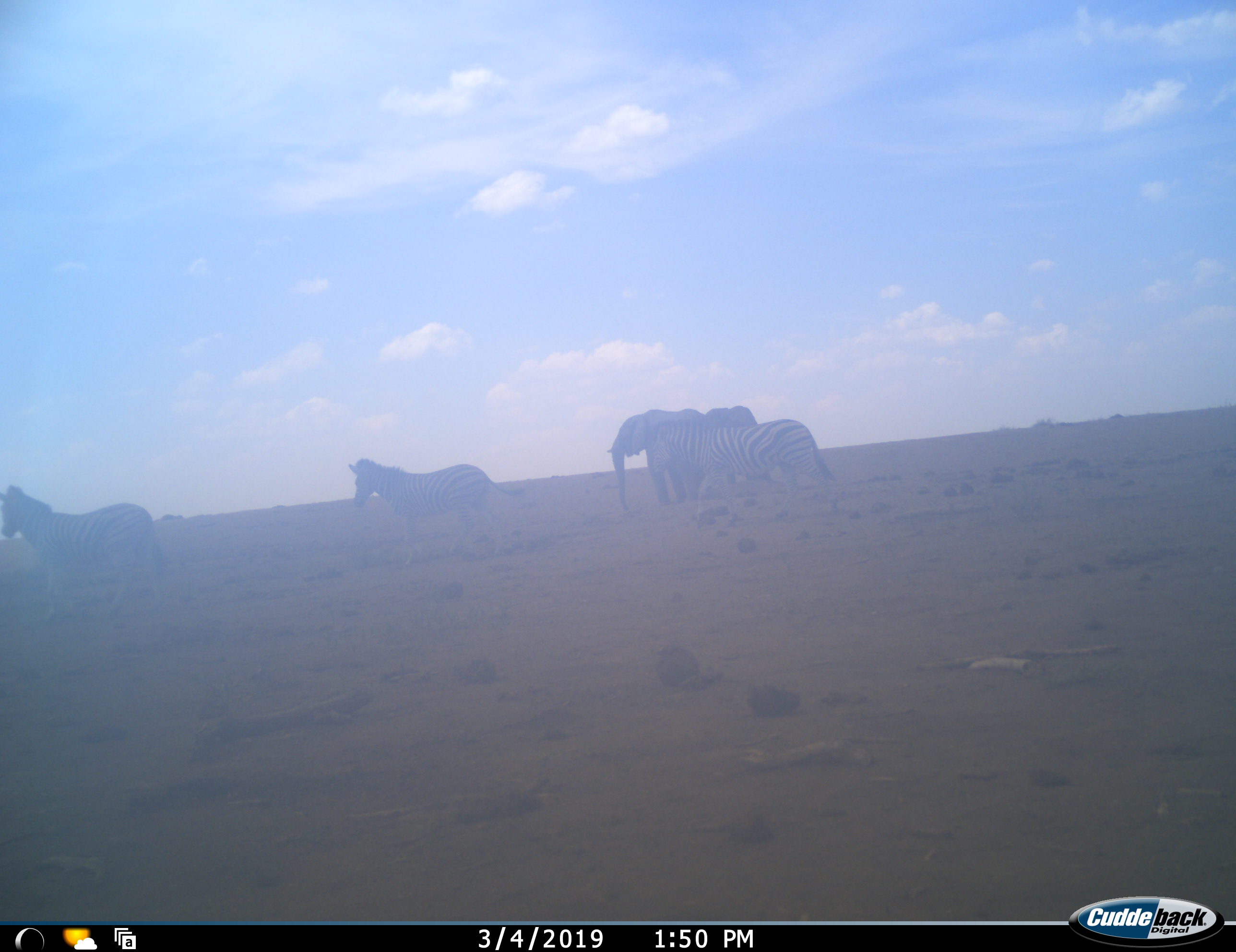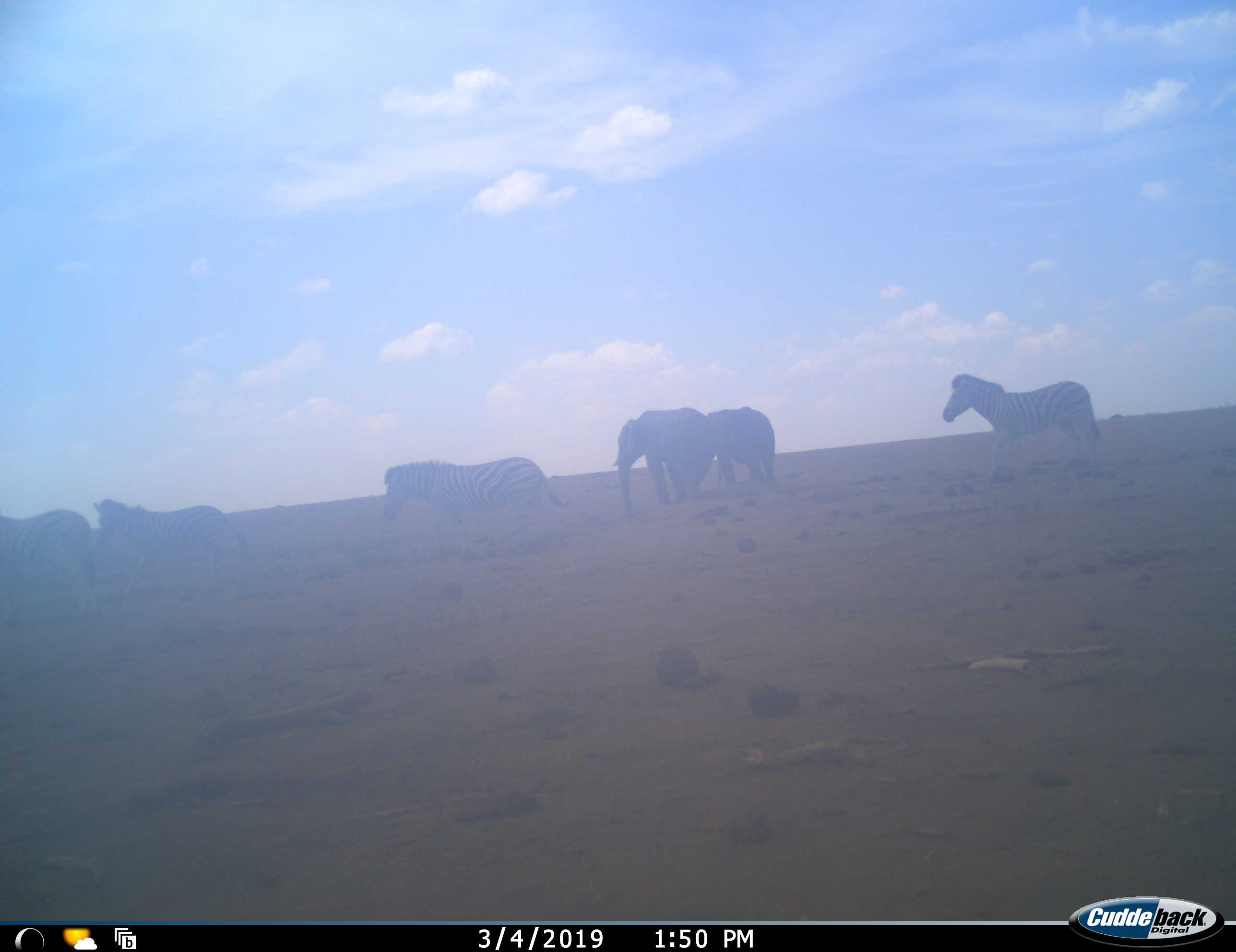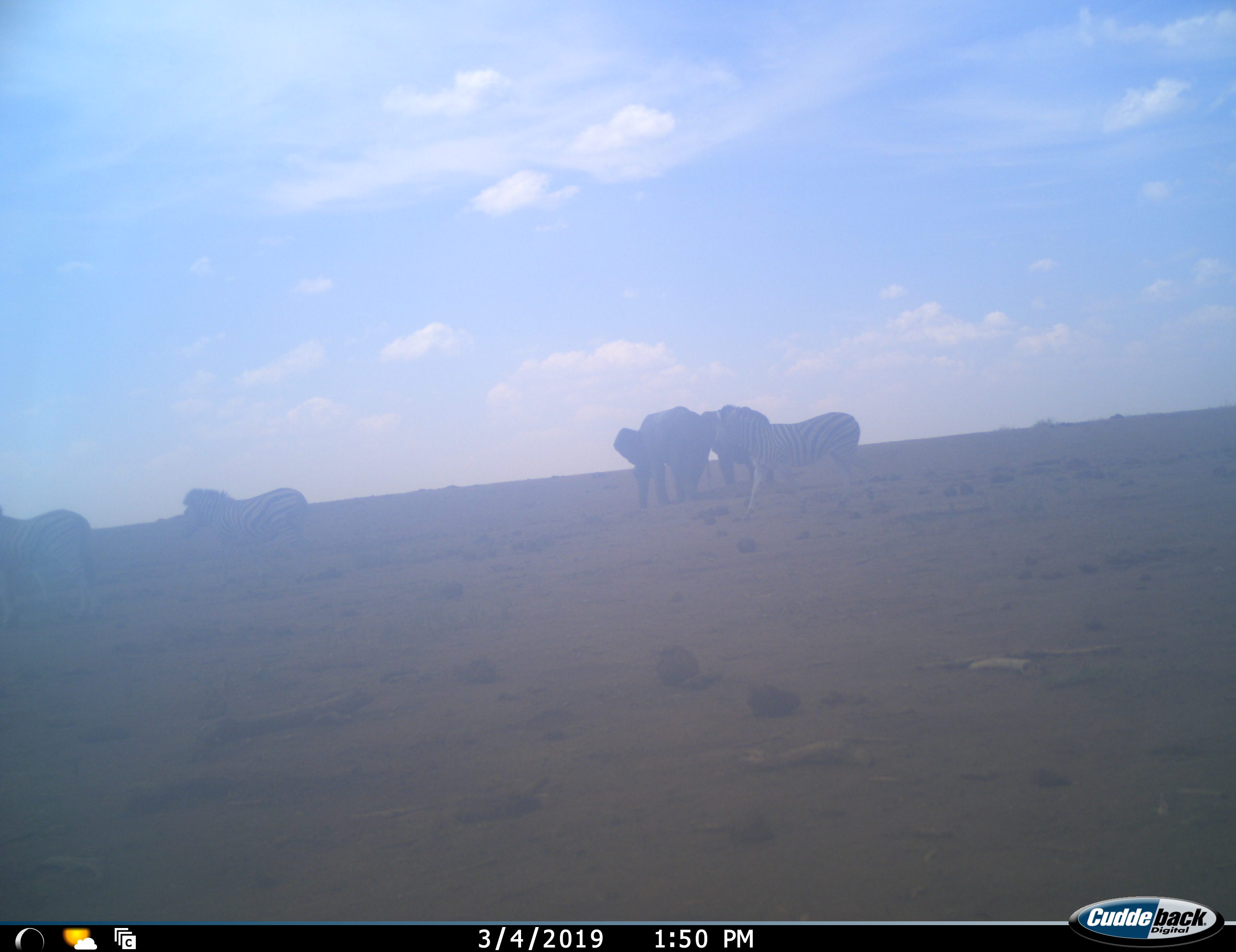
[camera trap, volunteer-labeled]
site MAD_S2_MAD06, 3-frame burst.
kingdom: Animalia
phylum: Chordata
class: Mammalia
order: Proboscidea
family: Elephantidae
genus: Loxodonta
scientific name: Loxodonta africana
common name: african bush elephant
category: elephant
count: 2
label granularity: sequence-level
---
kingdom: Animalia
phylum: Chordata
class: Mammalia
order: Perissodactyla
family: Equidae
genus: Equus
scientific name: Equus quagga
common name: plains zebra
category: zebraplains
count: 4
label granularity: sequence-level